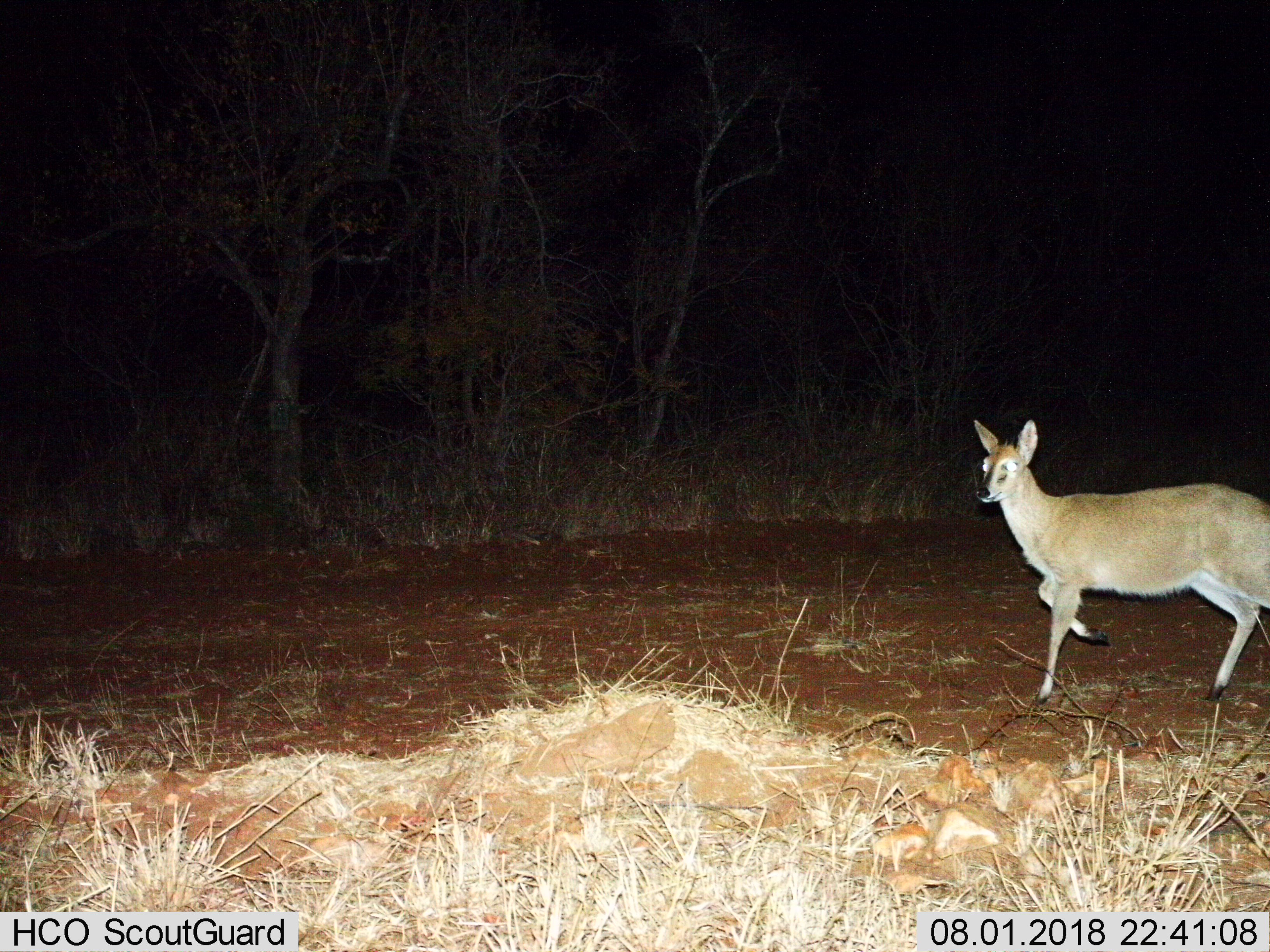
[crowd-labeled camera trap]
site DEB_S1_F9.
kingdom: Animalia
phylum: Chordata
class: Mammalia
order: Artiodactyla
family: Bovidae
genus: Sylvicapra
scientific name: Sylvicapra grimmia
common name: common duiker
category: duikercommongrey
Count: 1.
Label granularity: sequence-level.